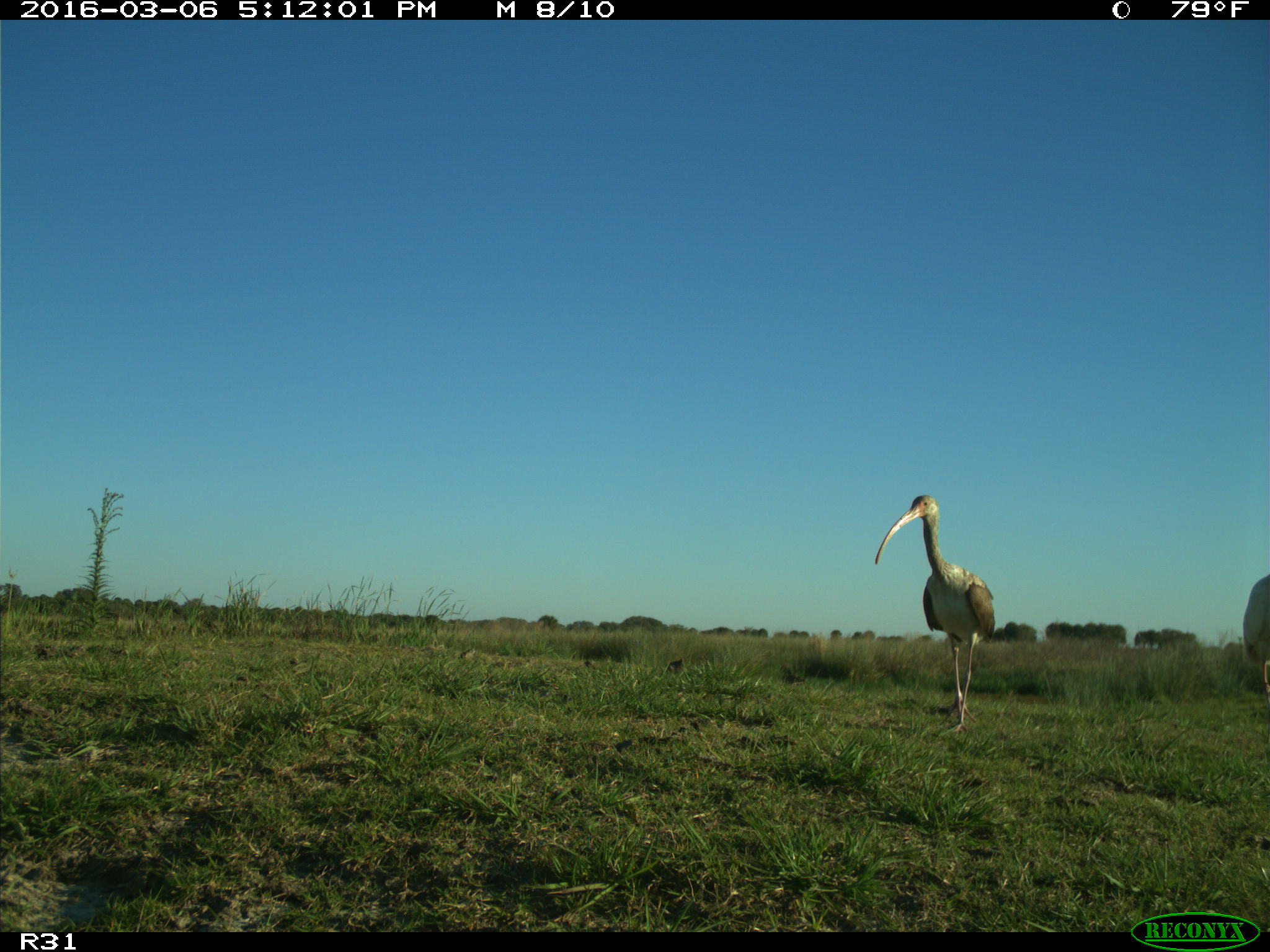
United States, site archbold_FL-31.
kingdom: Animalia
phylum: Chordata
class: Aves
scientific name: Aves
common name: birds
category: unidentified bird